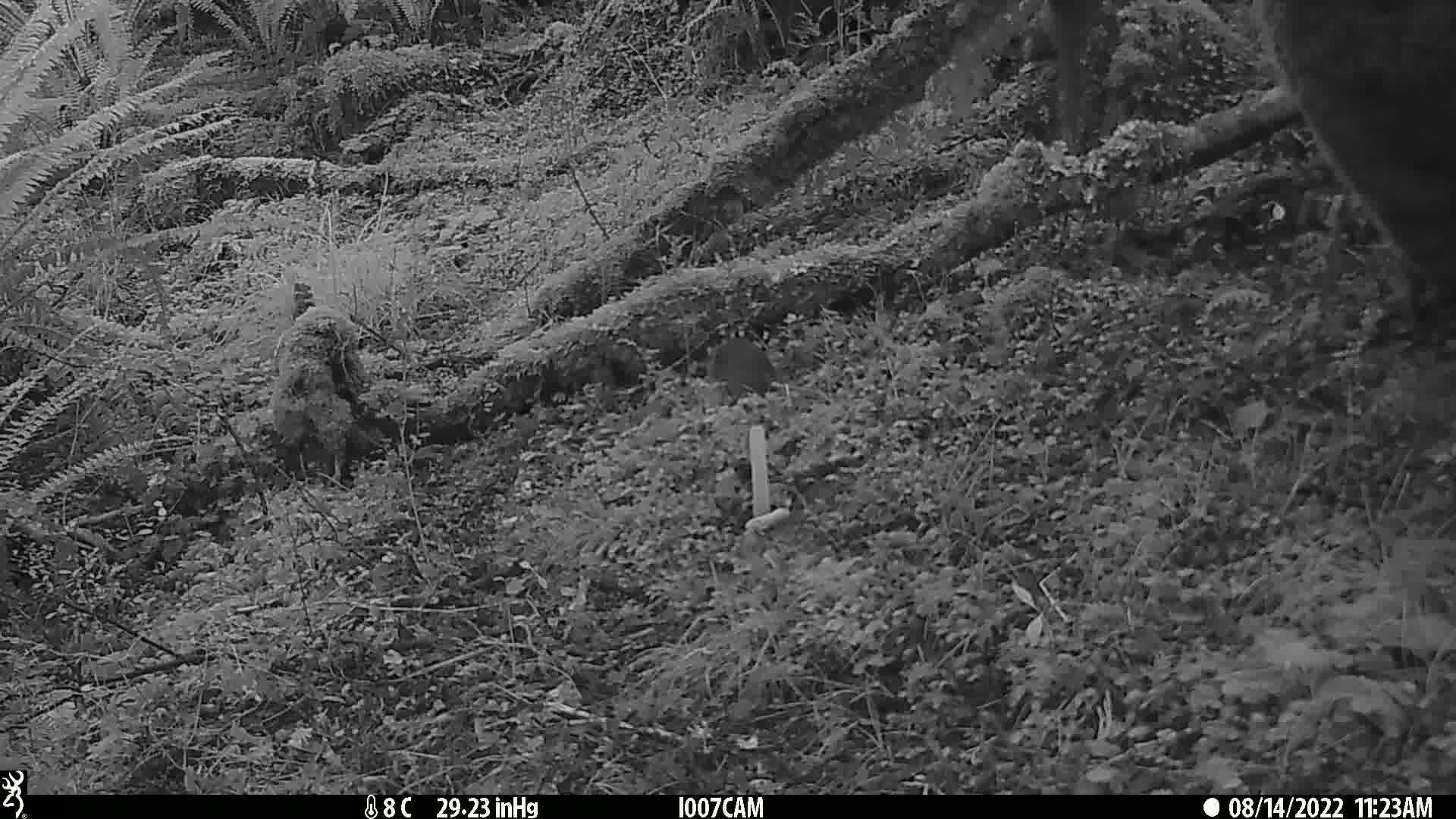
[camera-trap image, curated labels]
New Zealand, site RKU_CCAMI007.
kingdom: Animalia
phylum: Chordata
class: Mammalia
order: Rodentia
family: Muridae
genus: Rattus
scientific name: Rattus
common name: rat